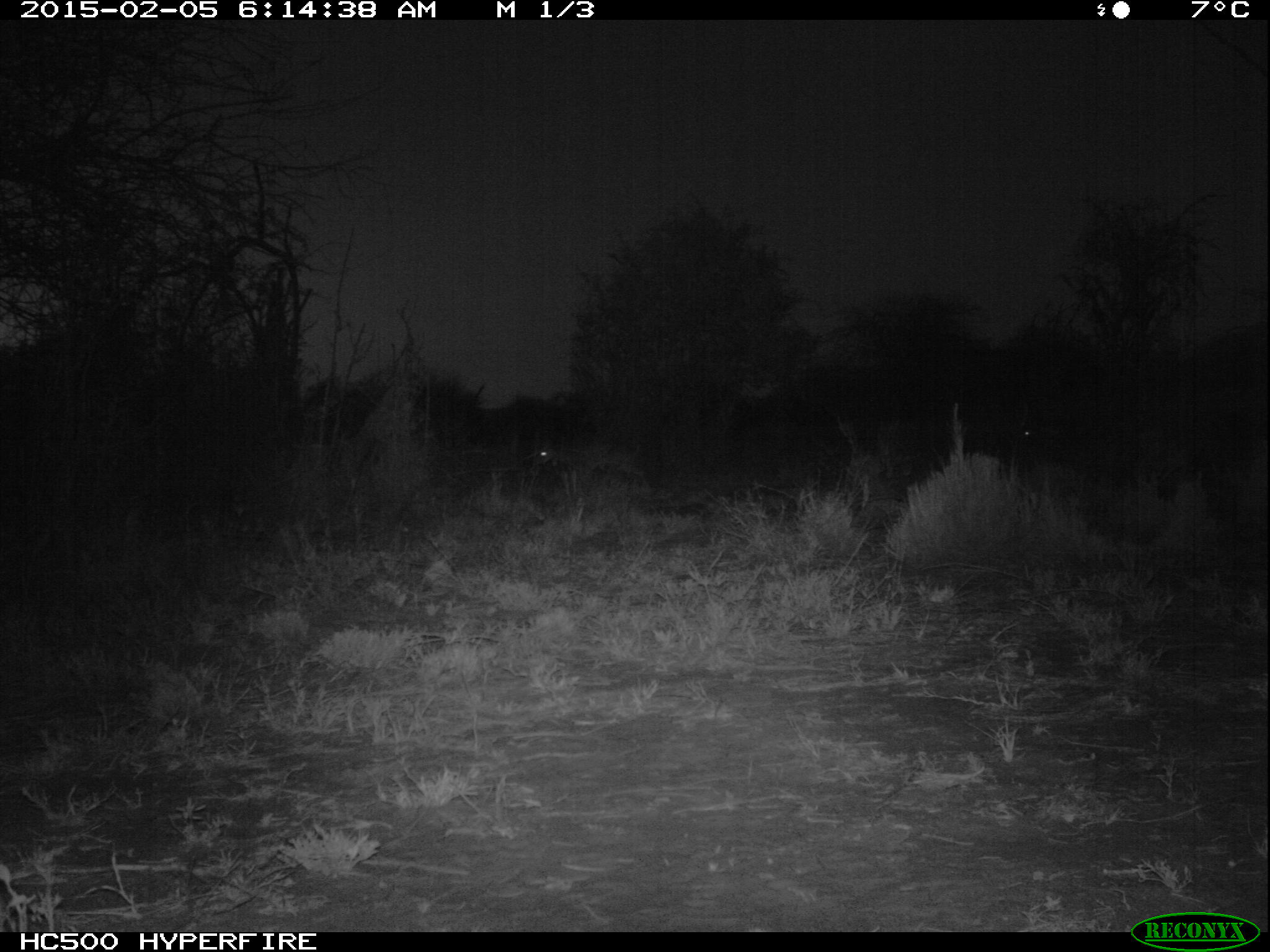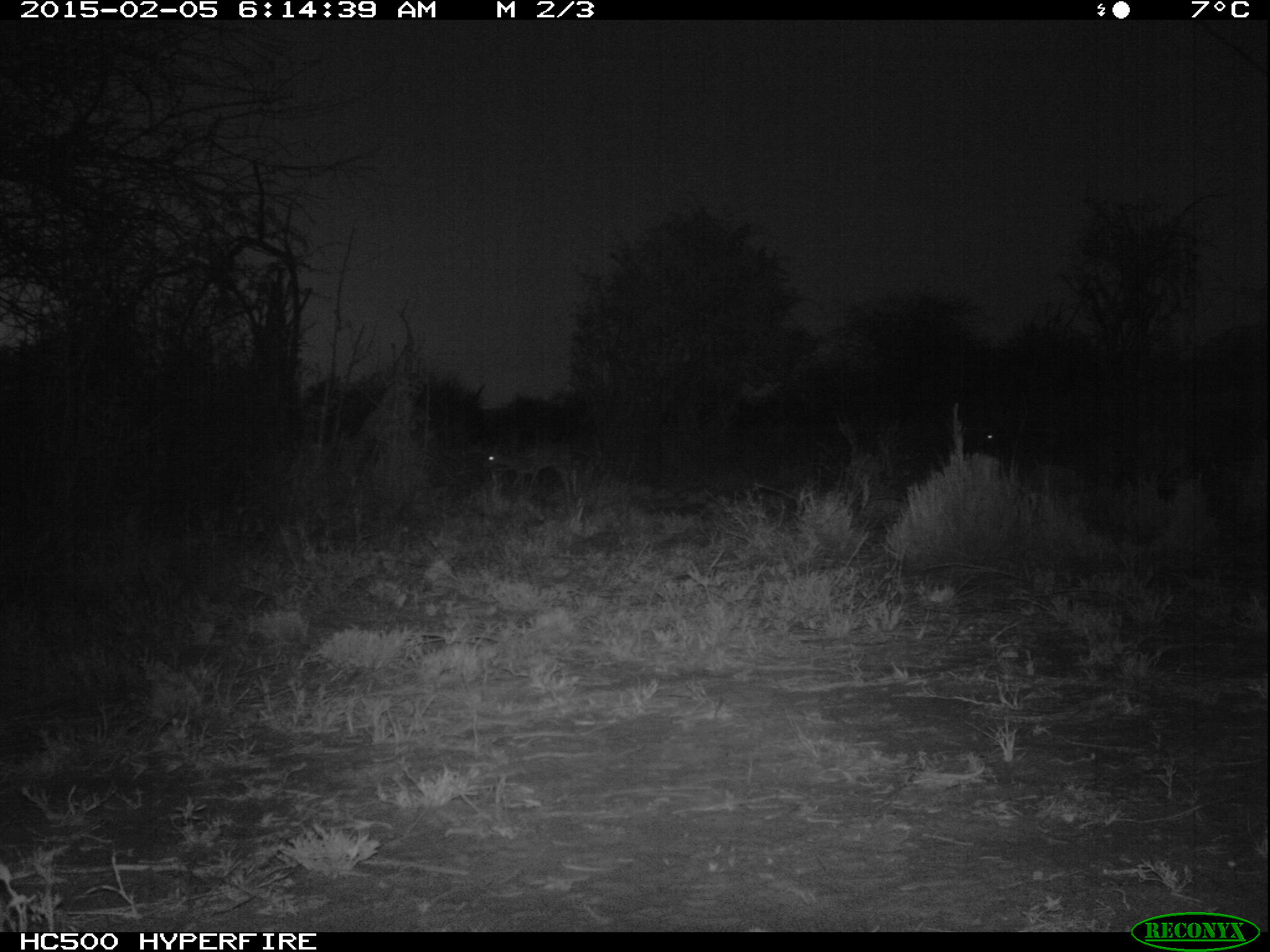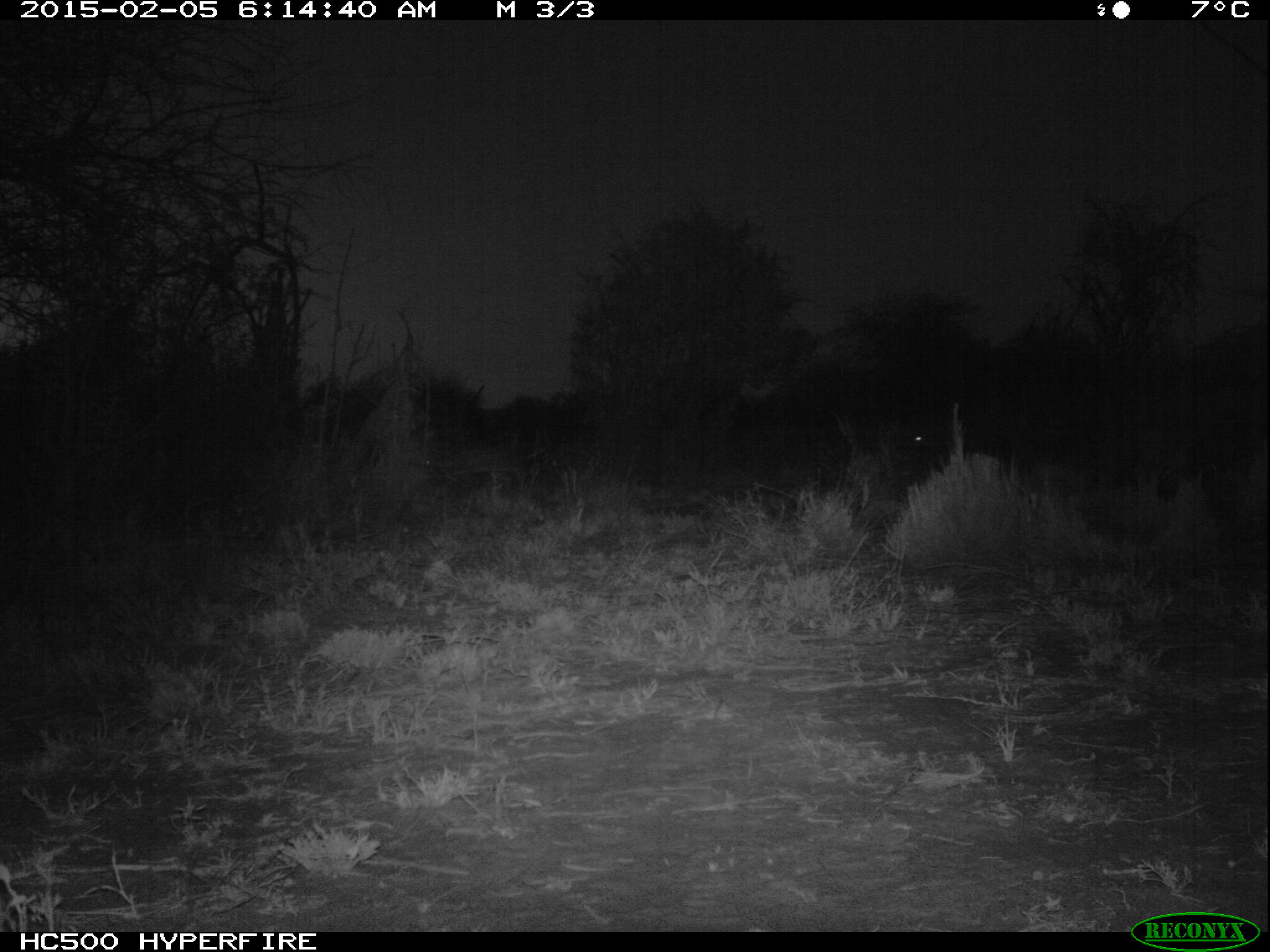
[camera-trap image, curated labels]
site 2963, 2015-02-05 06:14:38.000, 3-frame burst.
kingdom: Animalia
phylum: Chordata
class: Mammalia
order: Artiodactyla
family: Bovidae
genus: Madoqua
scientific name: Madoqua guentheri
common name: günther's dik-dik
Madoqua guentheri (günther's dik-dik), count 2.